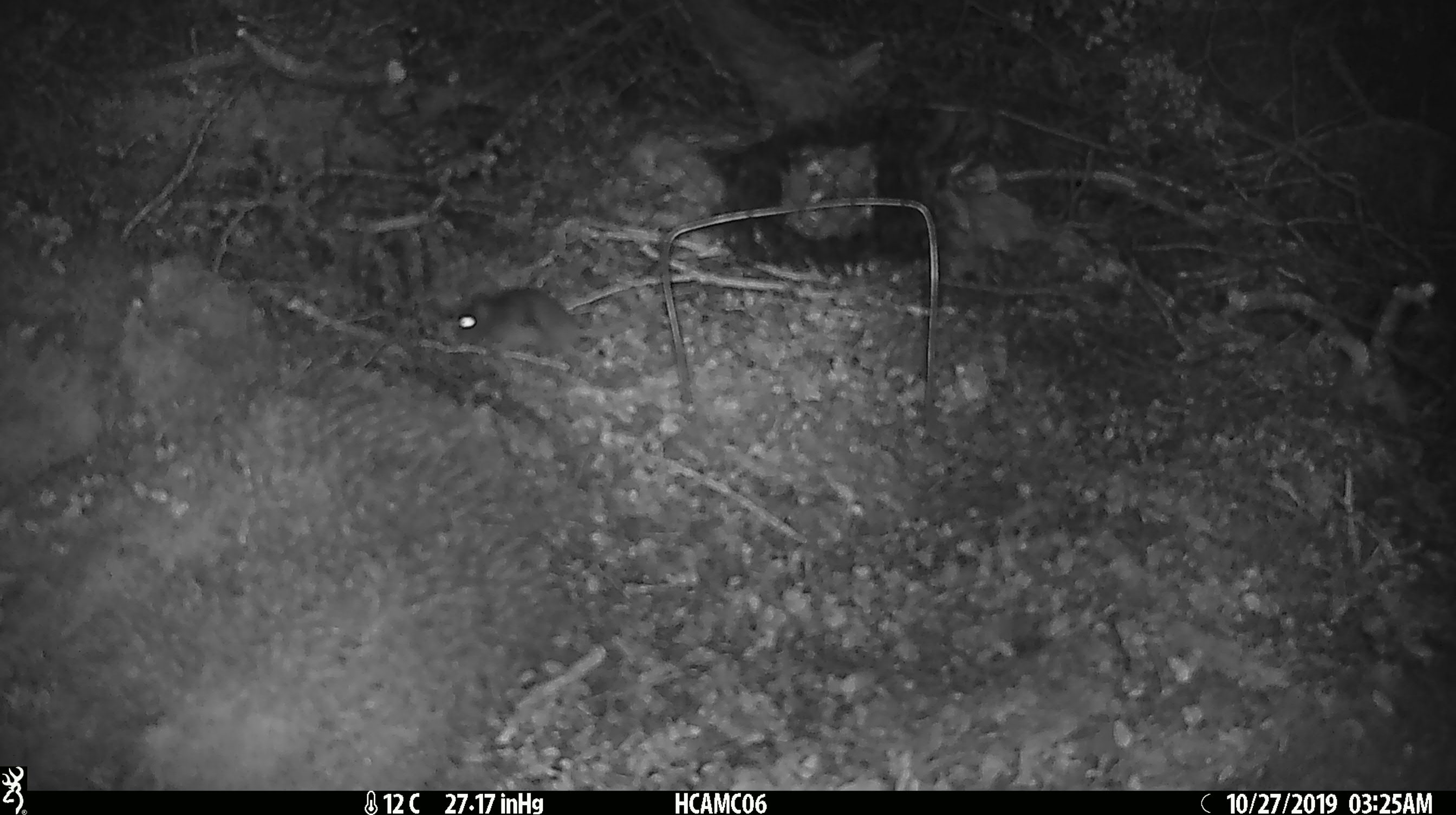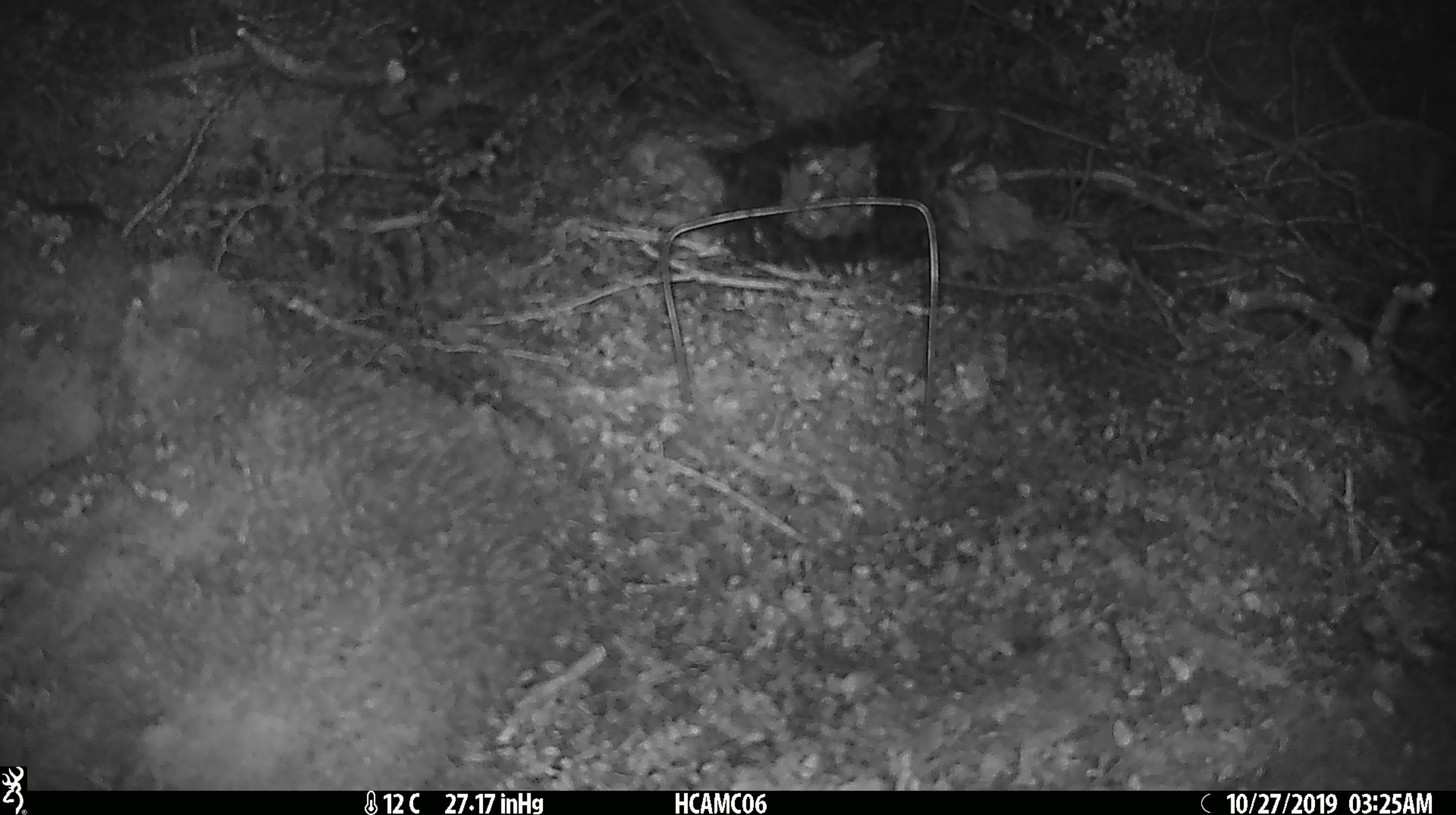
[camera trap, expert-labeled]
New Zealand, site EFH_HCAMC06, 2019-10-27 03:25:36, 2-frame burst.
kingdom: Animalia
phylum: Chordata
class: Mammalia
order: Rodentia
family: Muridae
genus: Mus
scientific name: Mus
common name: mouse